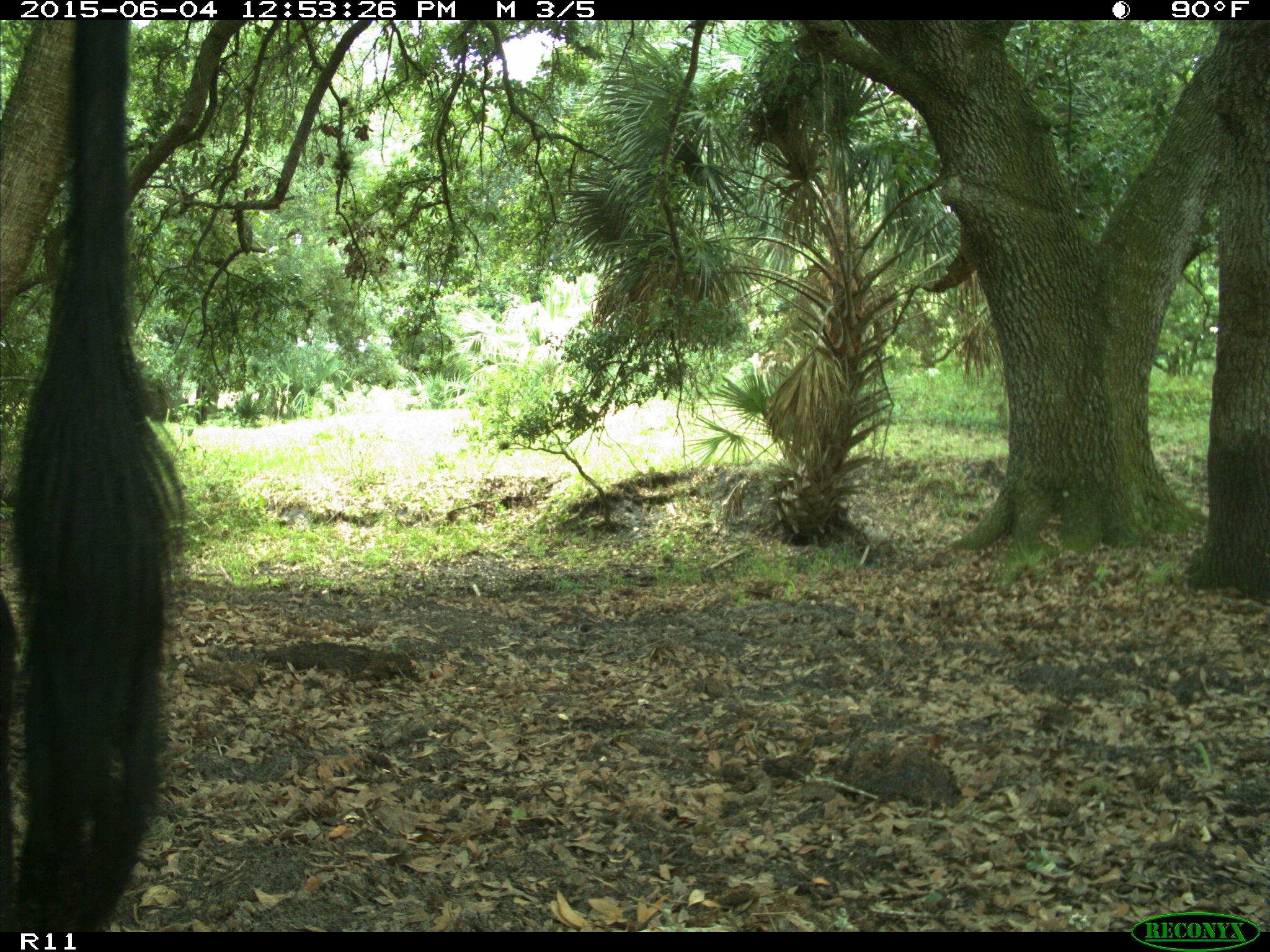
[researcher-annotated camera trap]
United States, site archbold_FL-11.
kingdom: Animalia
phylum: Chordata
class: Mammalia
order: Artiodactyla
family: Bovidae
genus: Bos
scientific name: Bos taurus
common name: domestic cow